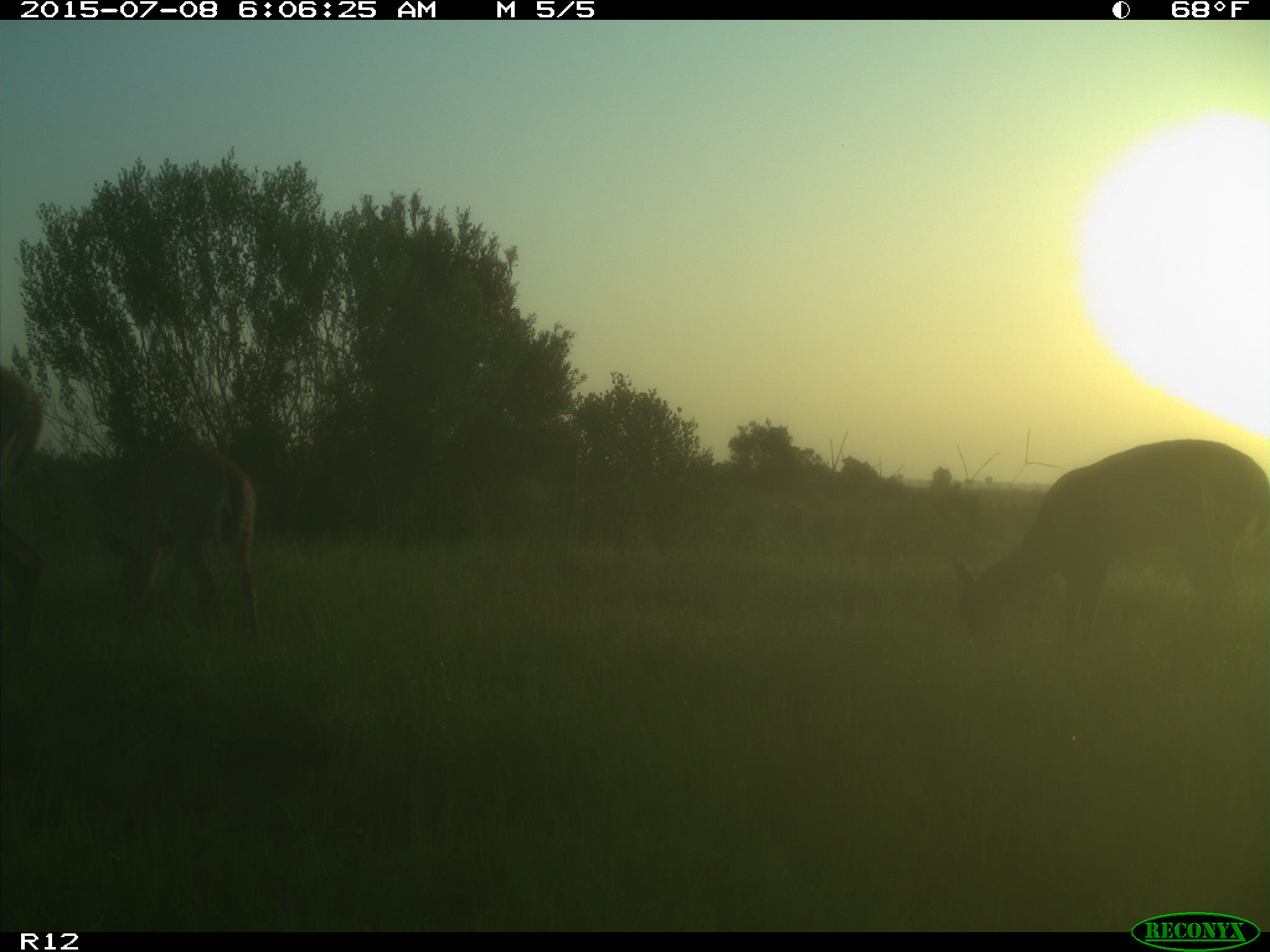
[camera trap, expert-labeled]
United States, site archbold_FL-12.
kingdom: Animalia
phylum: Chordata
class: Mammalia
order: Artiodactyla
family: Cervidae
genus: Odocoileus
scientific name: Odocoileus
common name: deer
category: unidentified deer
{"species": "unidentified deer (deer) (Odocoileus)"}